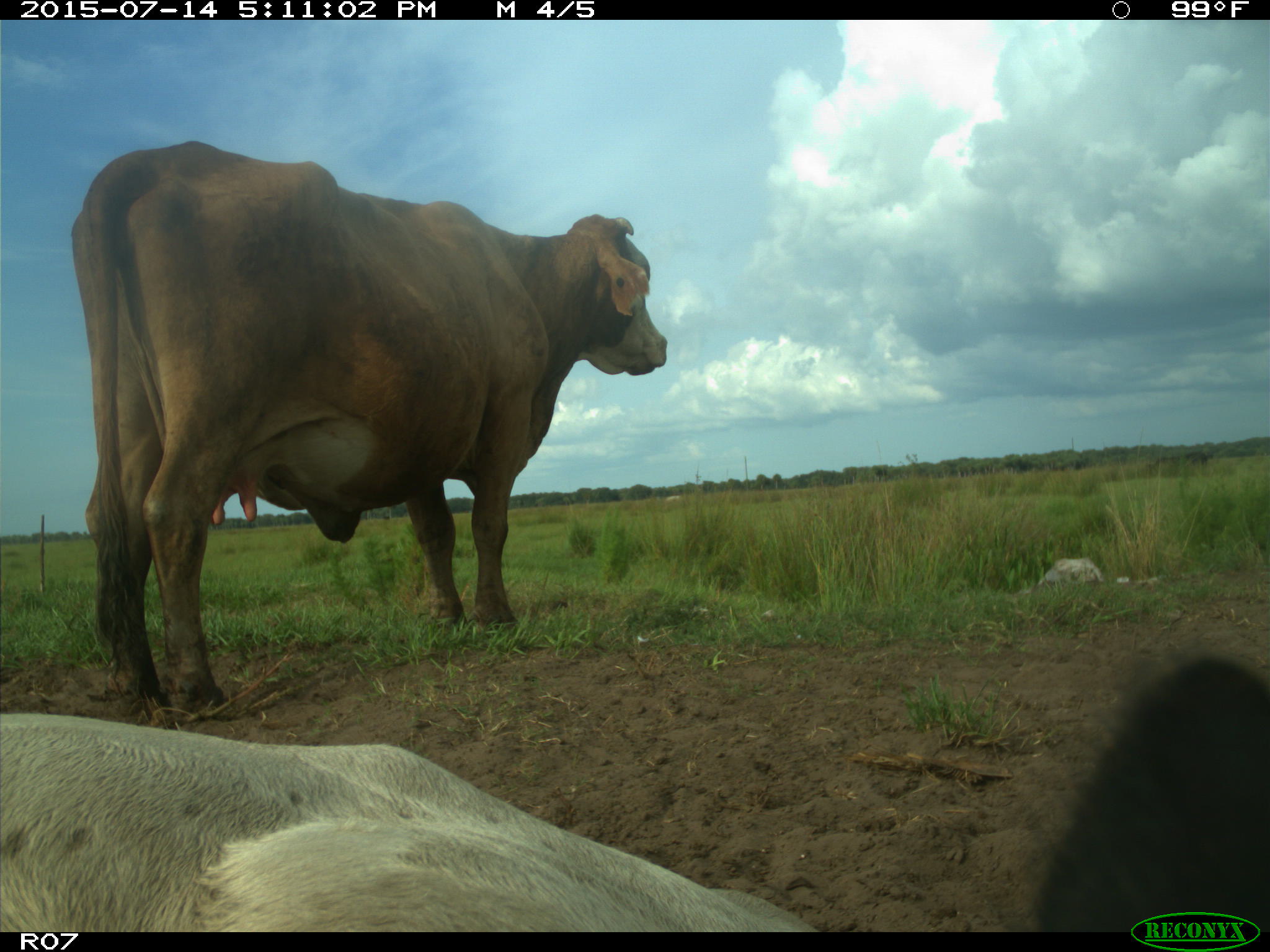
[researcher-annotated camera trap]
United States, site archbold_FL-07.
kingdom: Animalia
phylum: Chordata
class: Mammalia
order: Artiodactyla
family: Bovidae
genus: Bos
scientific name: Bos taurus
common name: domestic cow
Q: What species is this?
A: Bos taurus (domestic cow).